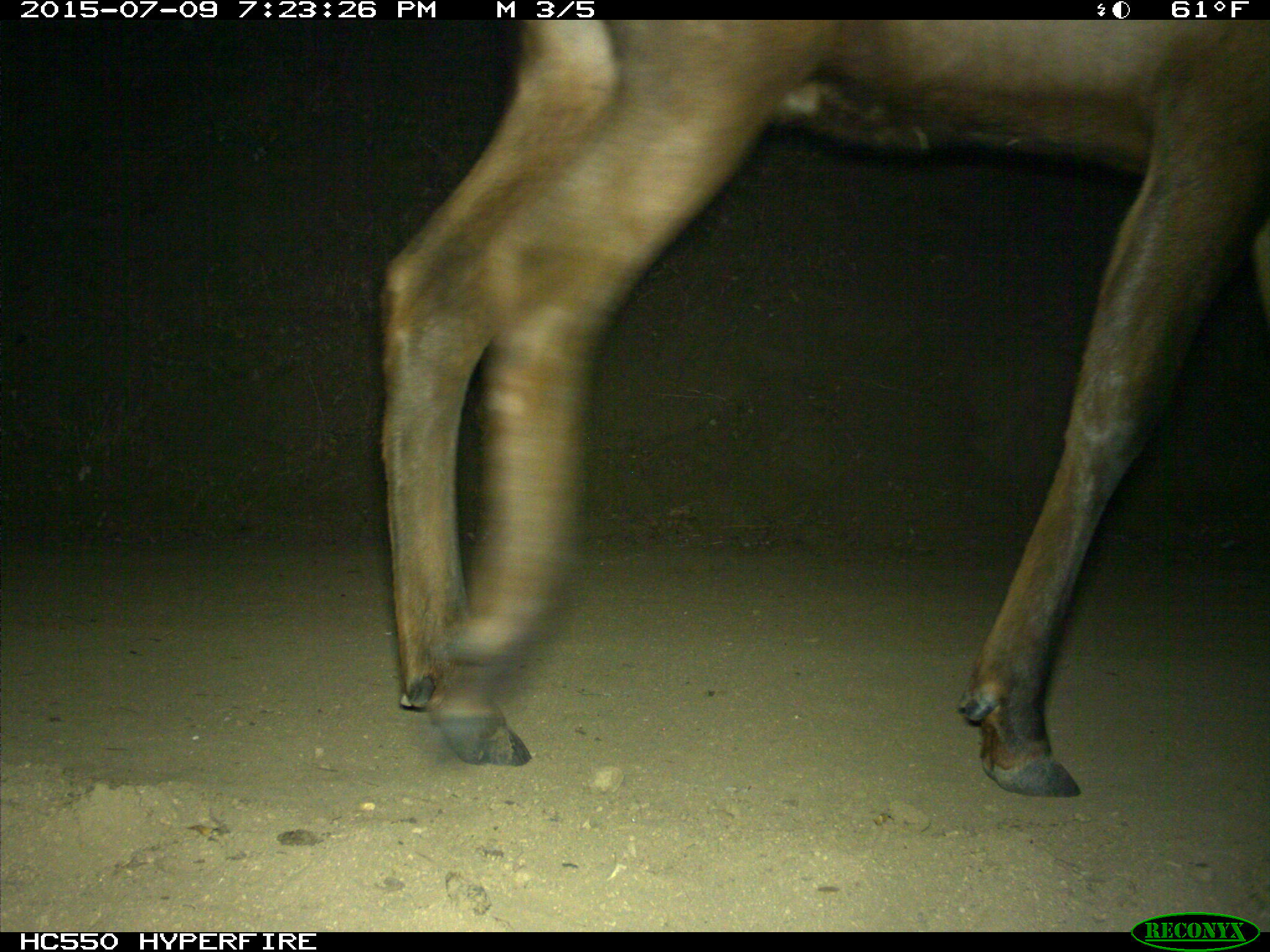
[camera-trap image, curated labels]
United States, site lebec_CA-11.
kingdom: Animalia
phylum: Chordata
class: Mammalia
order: Artiodactyla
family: Cervidae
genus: Cervus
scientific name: Cervus canadensis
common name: elk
Cervus canadensis (elk).